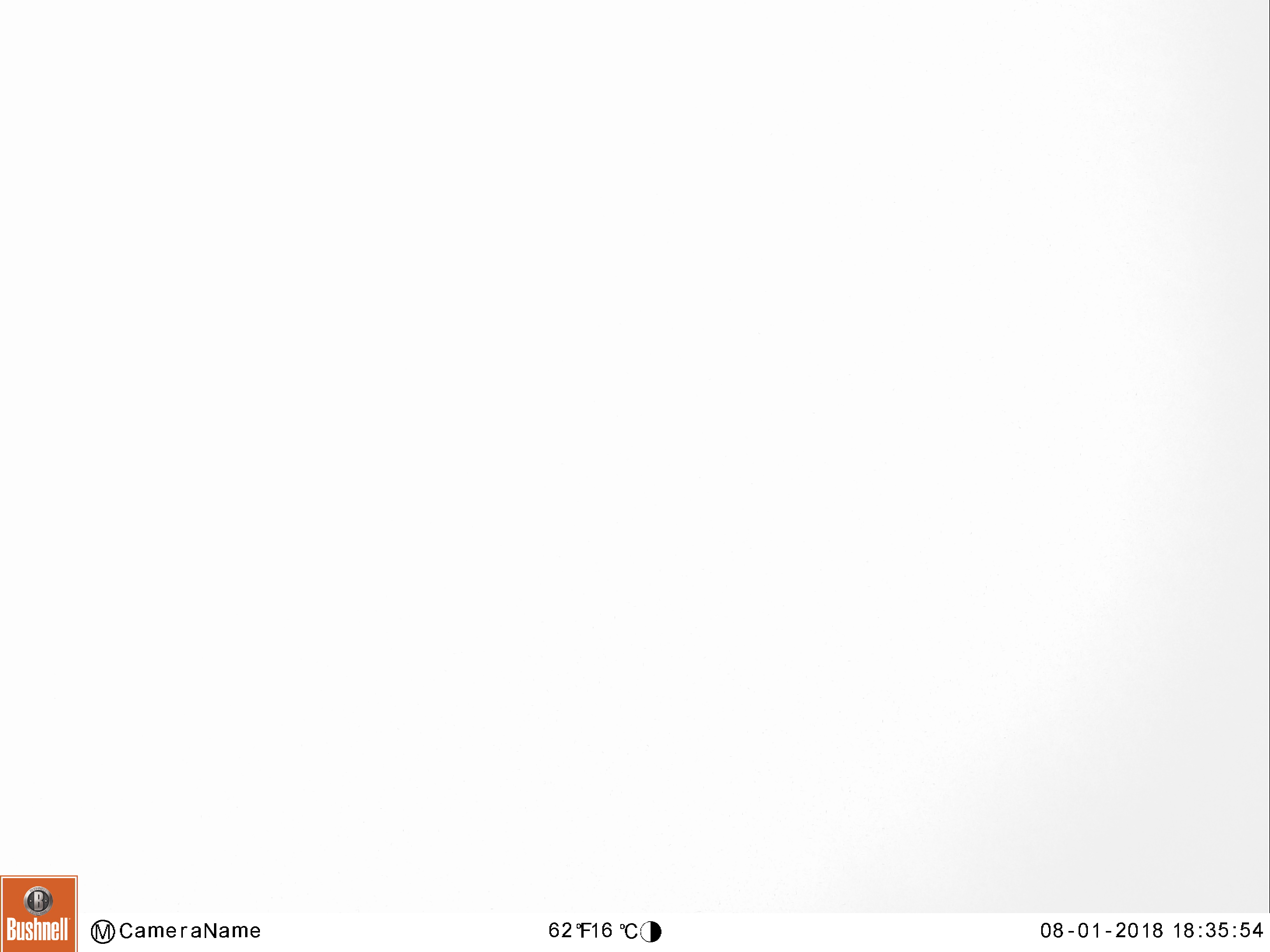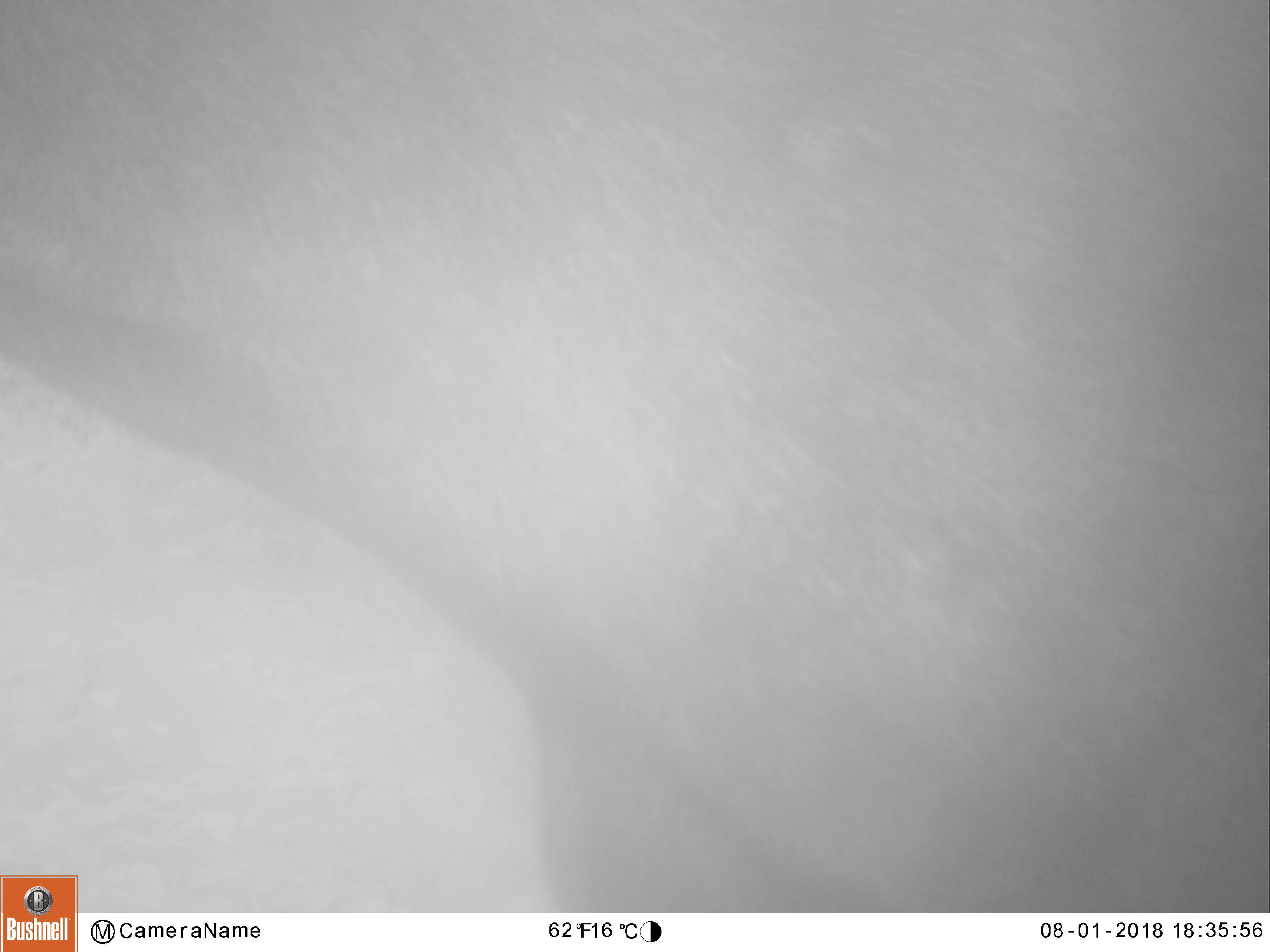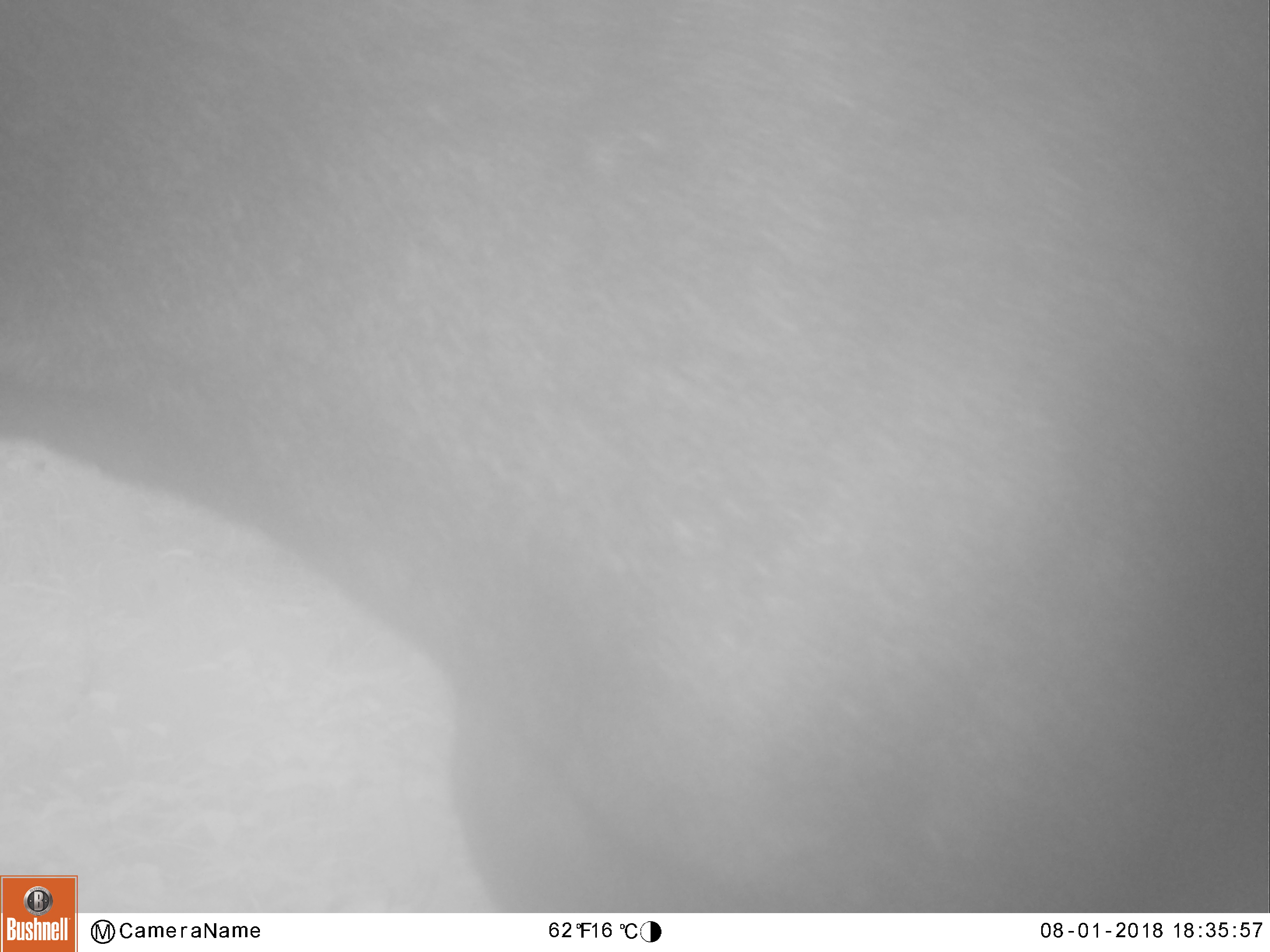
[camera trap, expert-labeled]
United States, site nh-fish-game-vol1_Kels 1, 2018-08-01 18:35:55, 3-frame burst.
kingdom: Animalia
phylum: Chordata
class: Mammalia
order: Artiodactyla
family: Cervidae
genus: Alces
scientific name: Alces alces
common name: moose